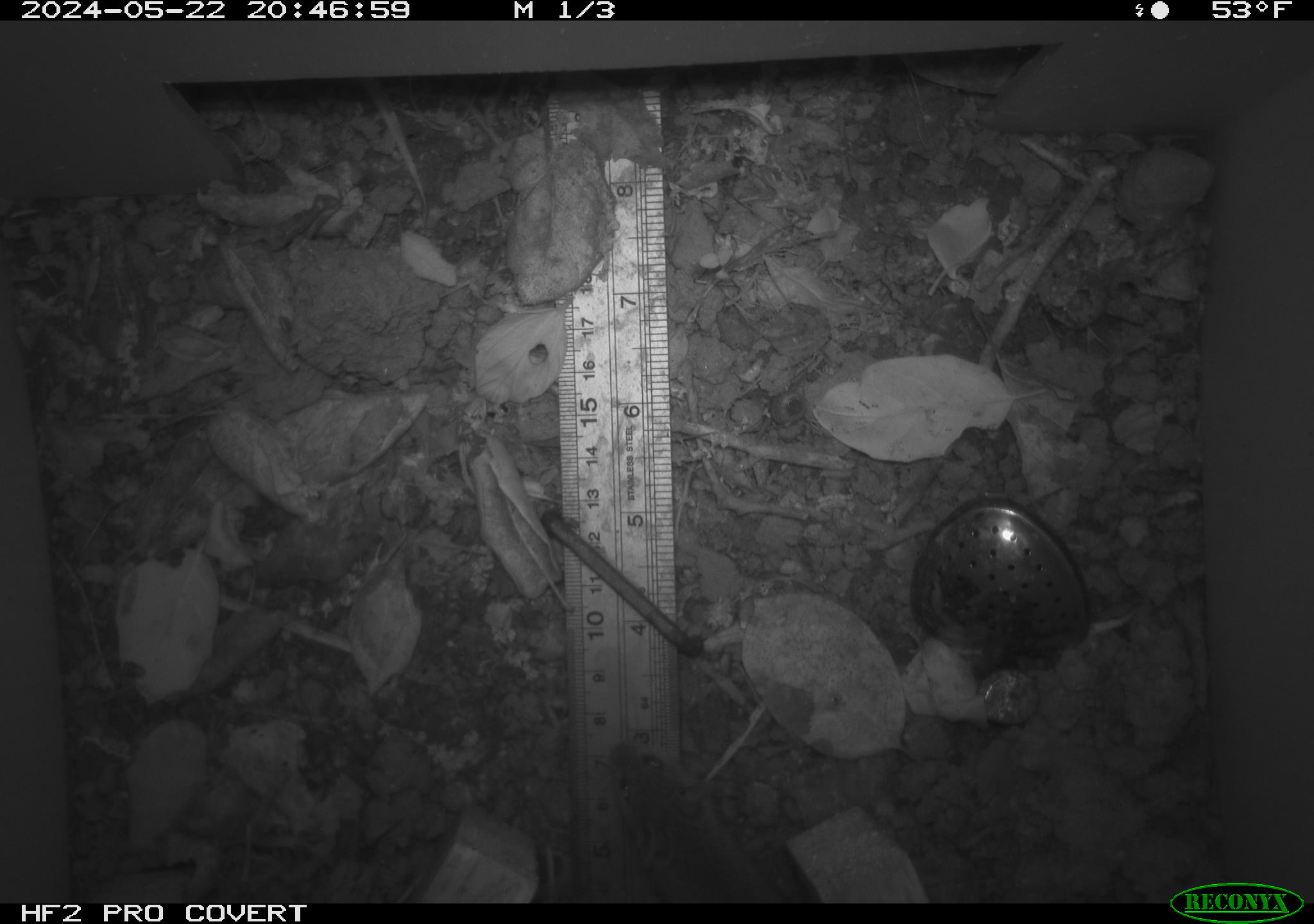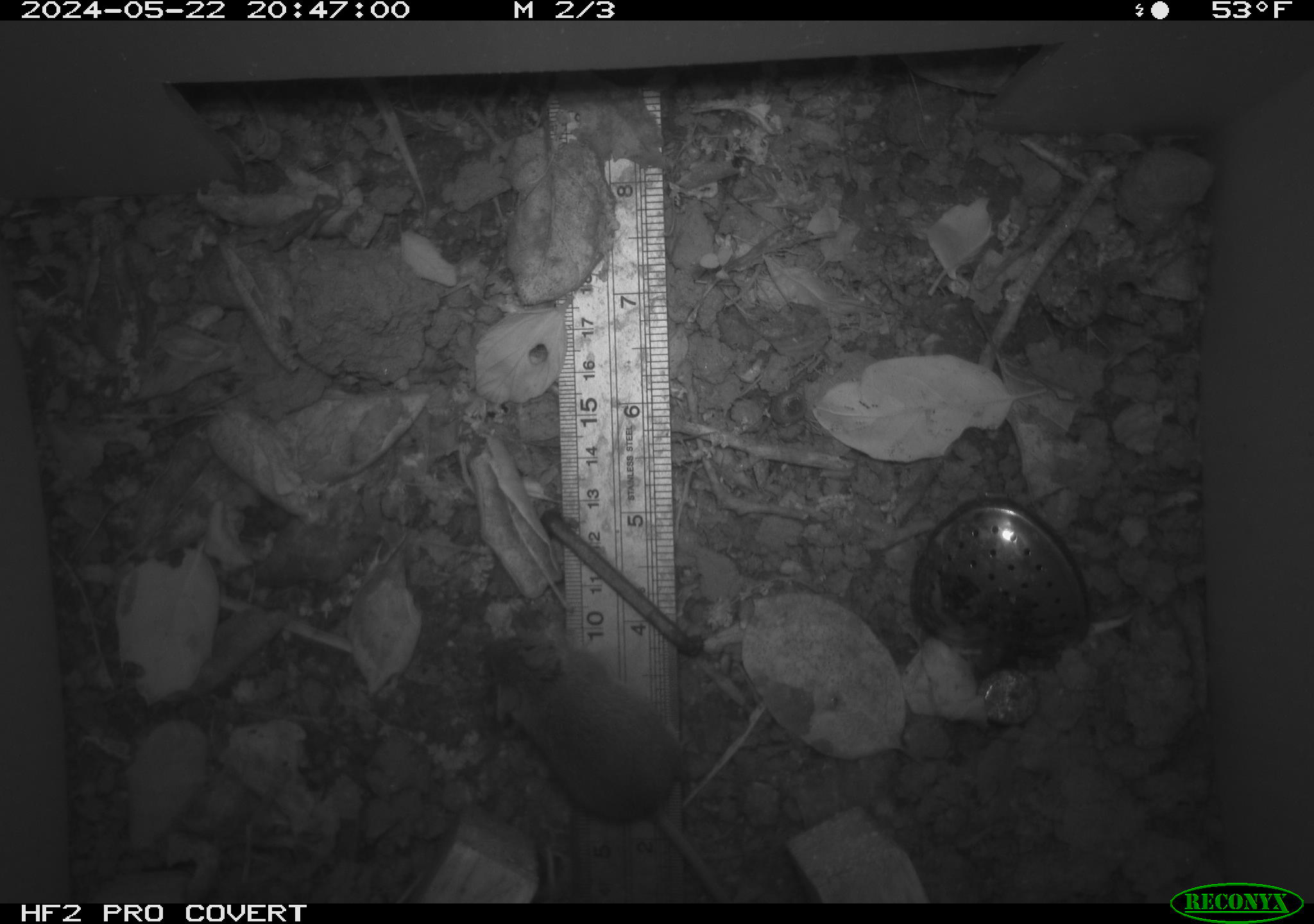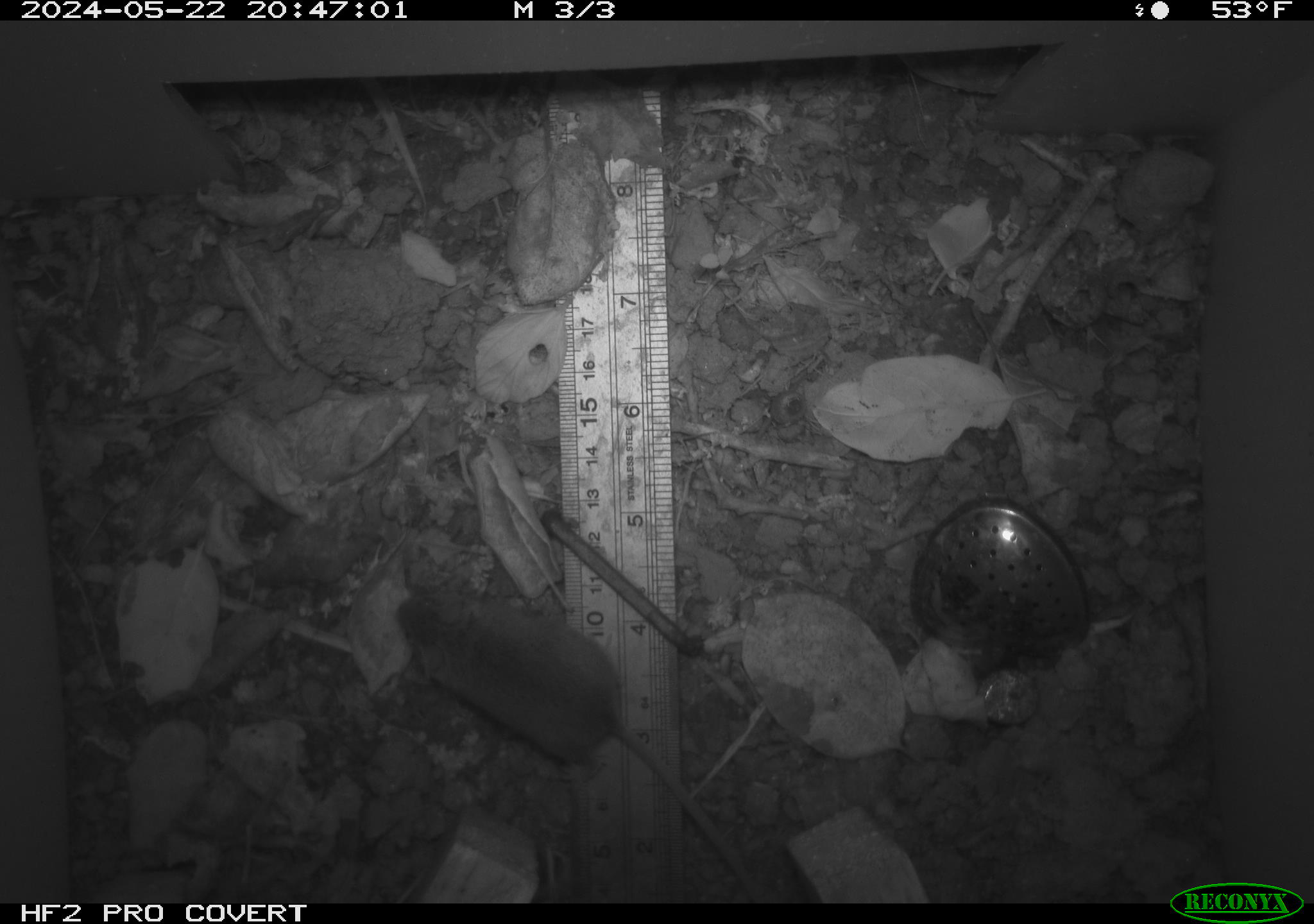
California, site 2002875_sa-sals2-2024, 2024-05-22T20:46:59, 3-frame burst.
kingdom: Animalia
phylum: Chordata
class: Mammalia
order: Rodentia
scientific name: Rodentia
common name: mouse species